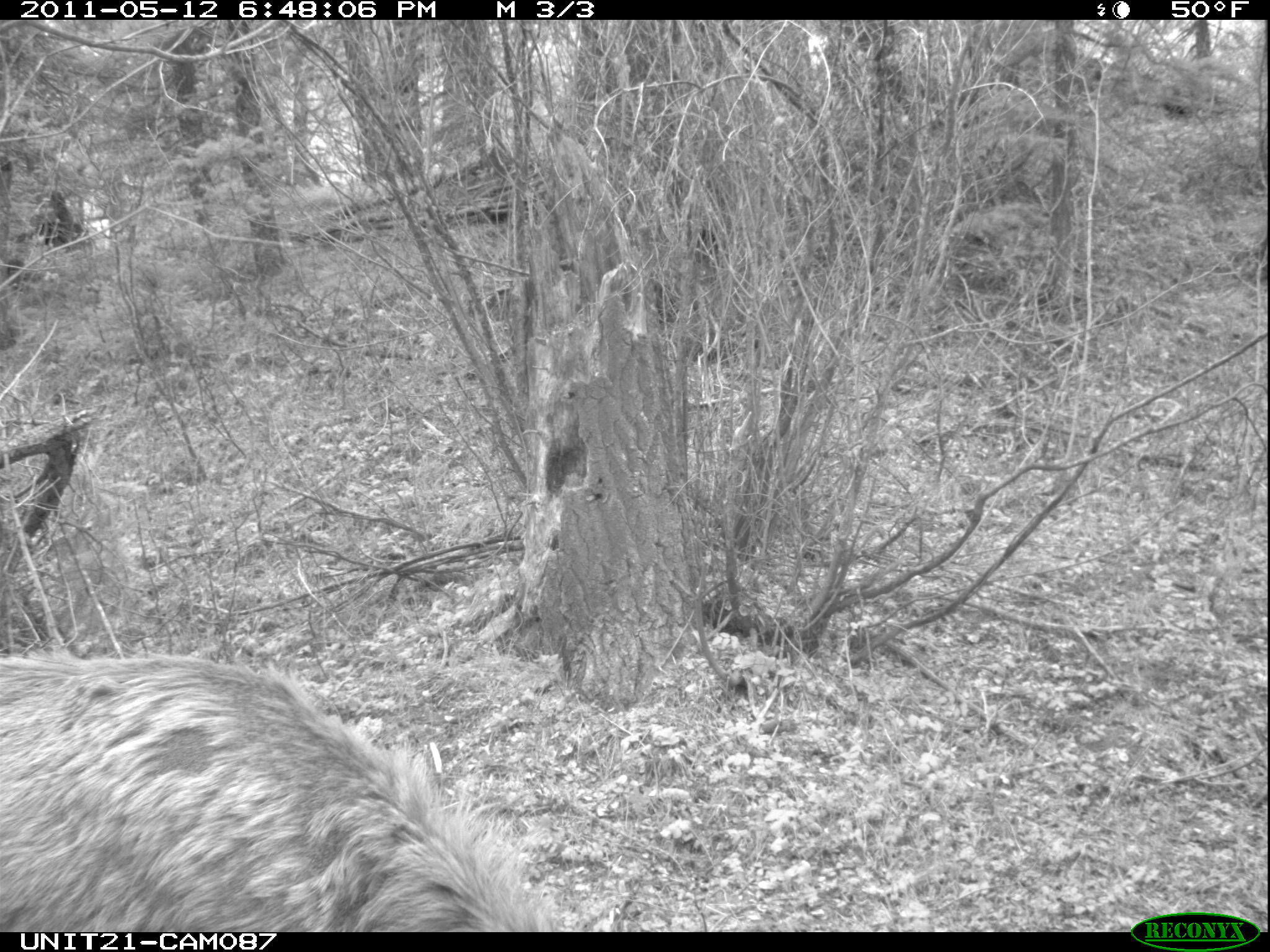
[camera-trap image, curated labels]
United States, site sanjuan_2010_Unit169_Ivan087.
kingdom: Animalia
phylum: Chordata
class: Mammalia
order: Artiodactyla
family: Cervidae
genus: Cervus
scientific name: Cervus elaphus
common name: red deer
Cervus elaphus (red deer).